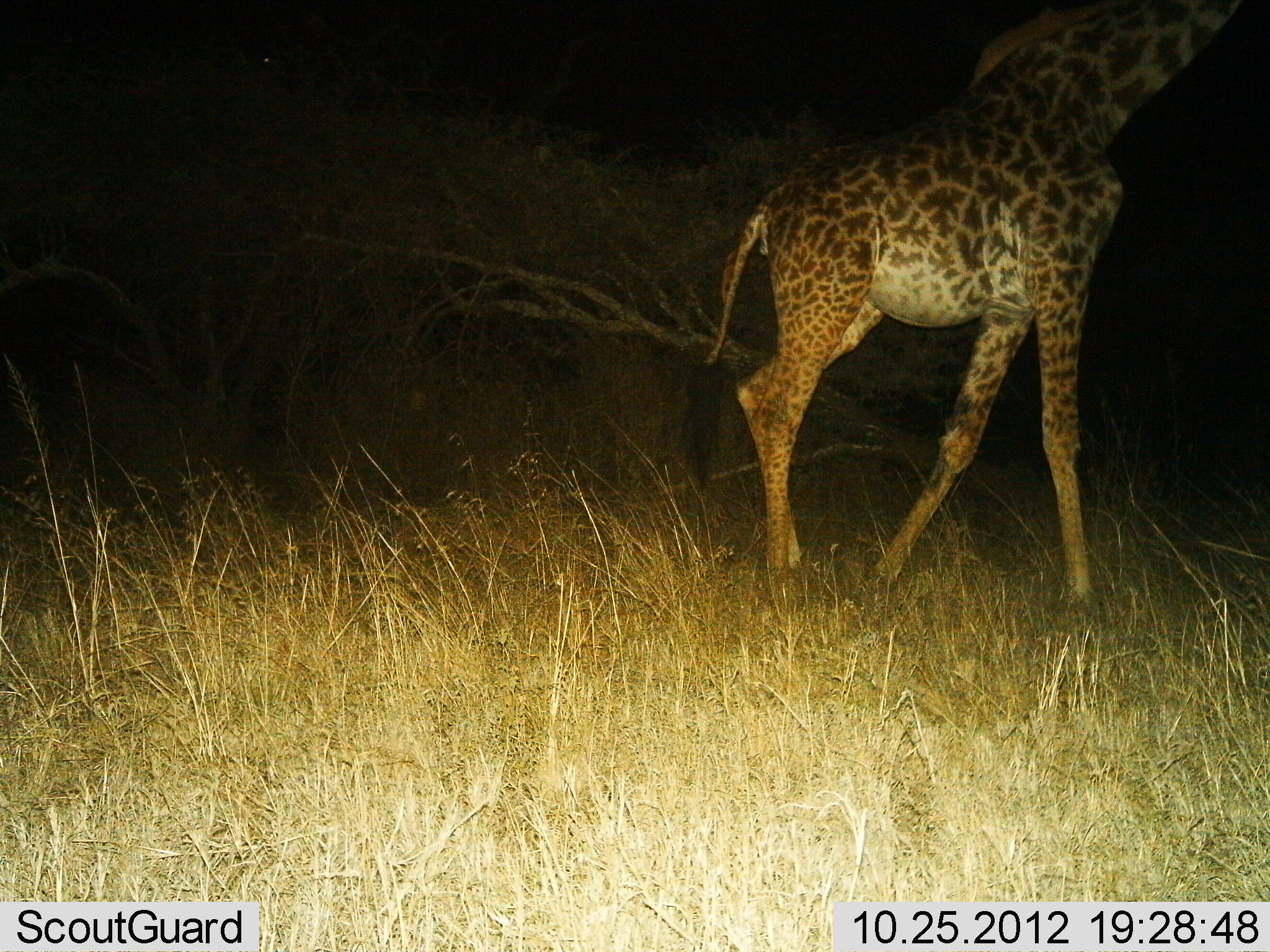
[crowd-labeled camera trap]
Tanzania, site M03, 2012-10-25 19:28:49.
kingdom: Animalia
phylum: Chordata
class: Mammalia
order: Artiodactyla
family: Giraffidae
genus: Giraffa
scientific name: Giraffa camelopardalis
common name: giraffe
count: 1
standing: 36%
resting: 0%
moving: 82%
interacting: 0%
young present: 0%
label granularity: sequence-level